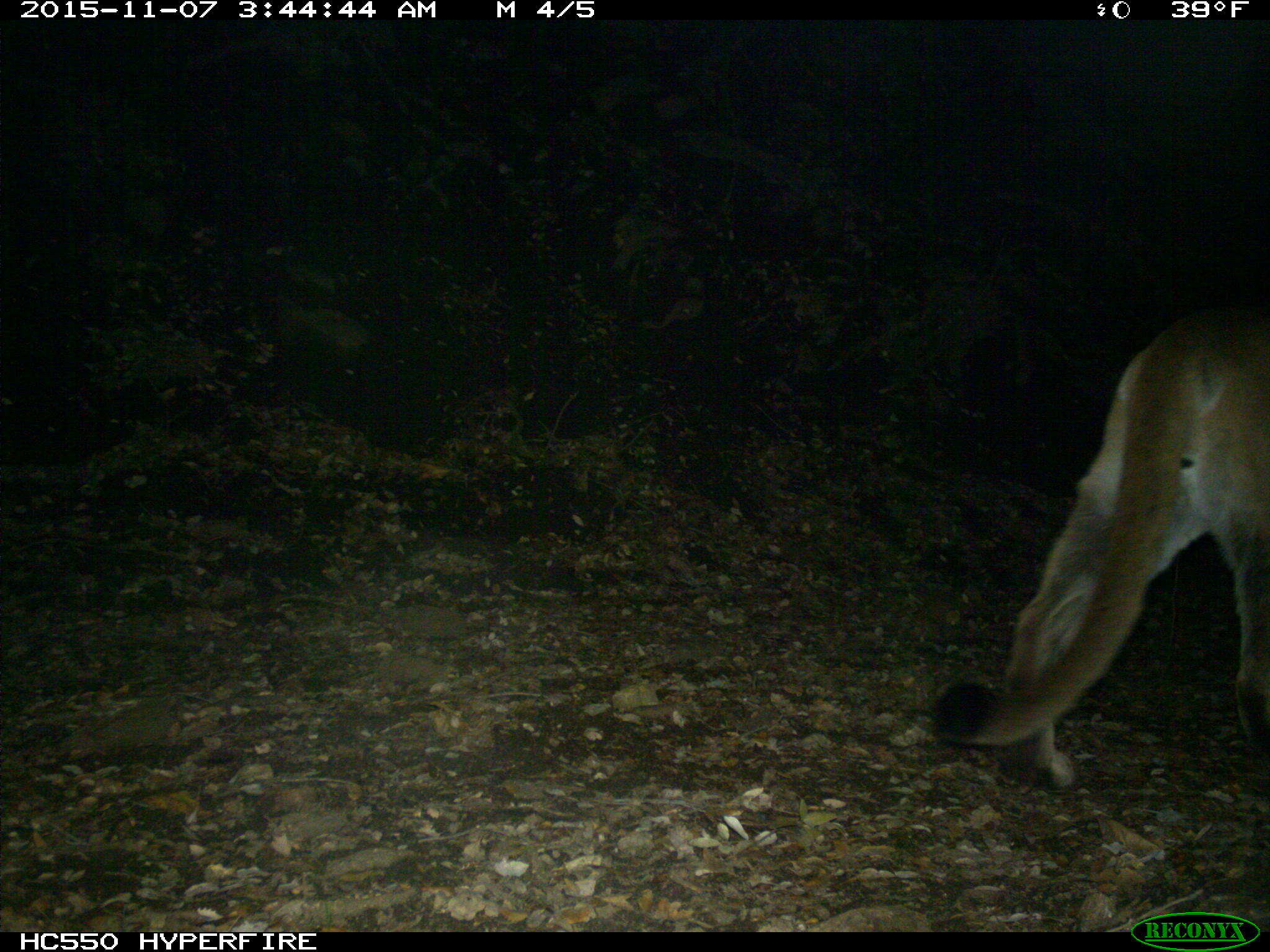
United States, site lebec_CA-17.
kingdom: Animalia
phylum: Chordata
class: Mammalia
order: Carnivora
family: Felidae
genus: Puma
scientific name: Puma concolor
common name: mountain lion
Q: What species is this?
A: Puma concolor (mountain lion).